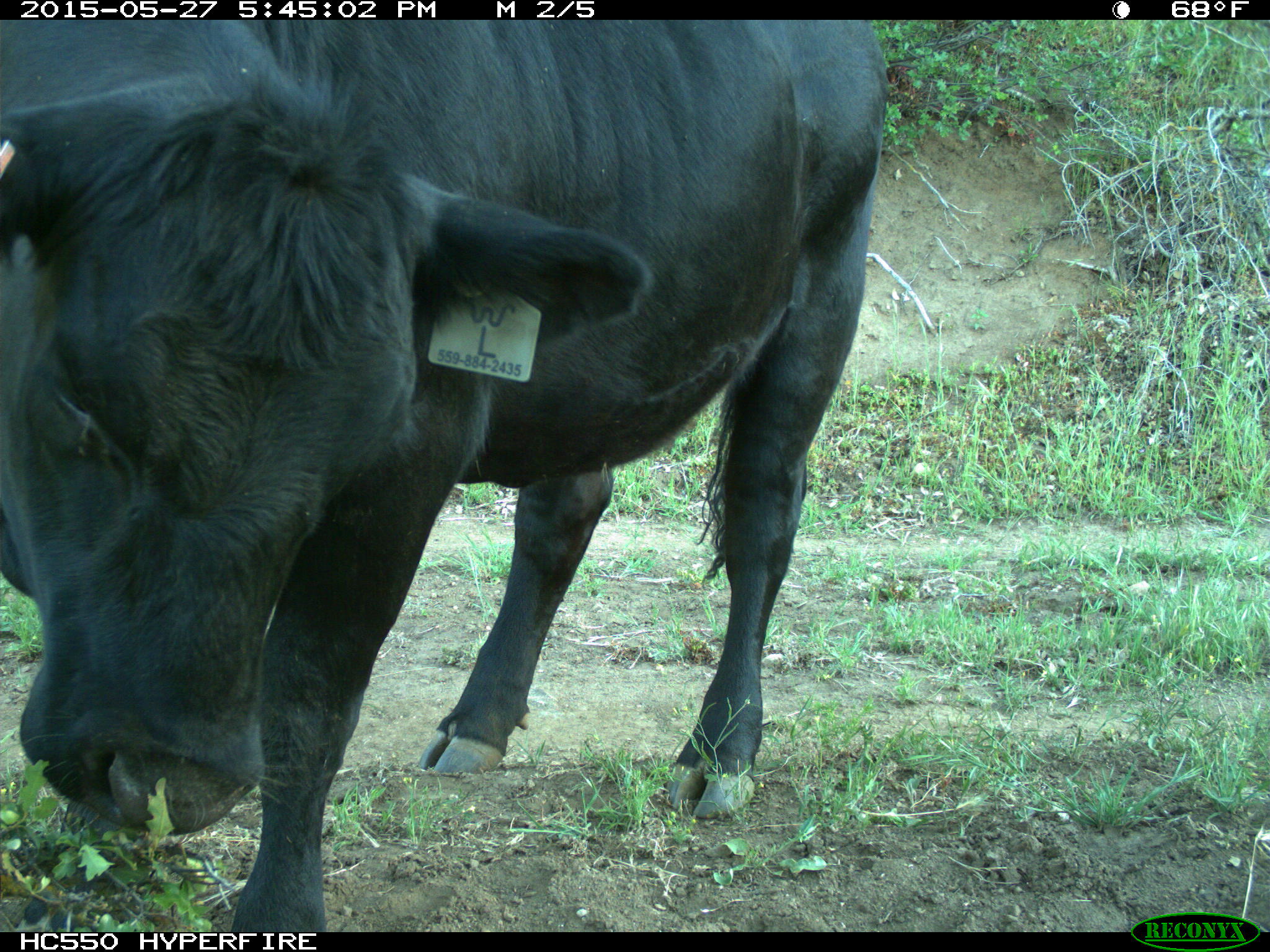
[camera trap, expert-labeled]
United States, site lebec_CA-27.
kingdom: Animalia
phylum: Chordata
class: Mammalia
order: Artiodactyla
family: Bovidae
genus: Bos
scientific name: Bos taurus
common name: domestic cow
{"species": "Bos taurus (domestic cow)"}